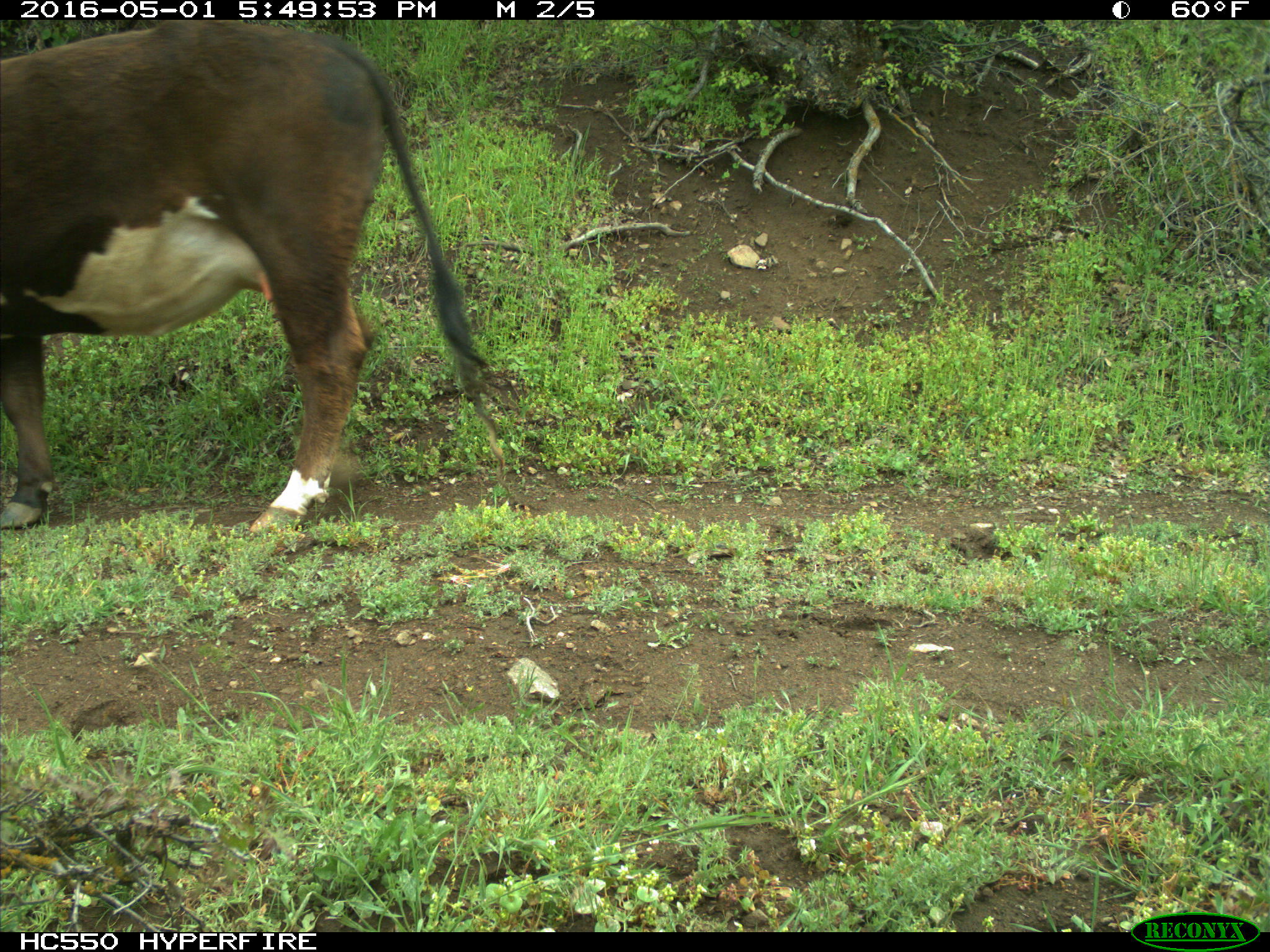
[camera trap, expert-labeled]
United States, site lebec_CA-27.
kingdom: Animalia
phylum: Chordata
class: Mammalia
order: Artiodactyla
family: Bovidae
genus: Bos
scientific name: Bos taurus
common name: domestic cow